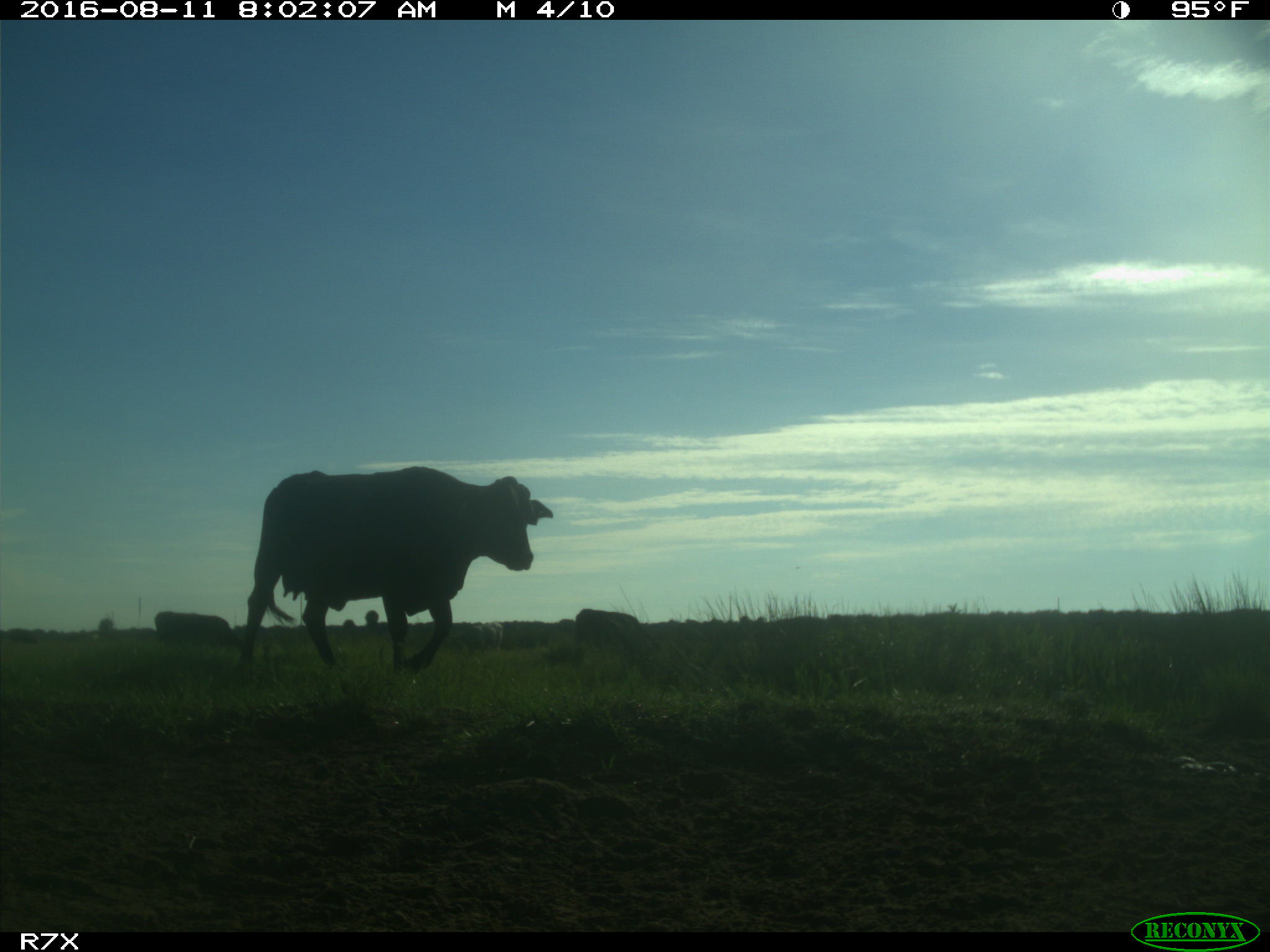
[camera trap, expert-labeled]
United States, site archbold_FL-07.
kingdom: Animalia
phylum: Chordata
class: Mammalia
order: Artiodactyla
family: Bovidae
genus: Bos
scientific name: Bos taurus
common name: domestic cow